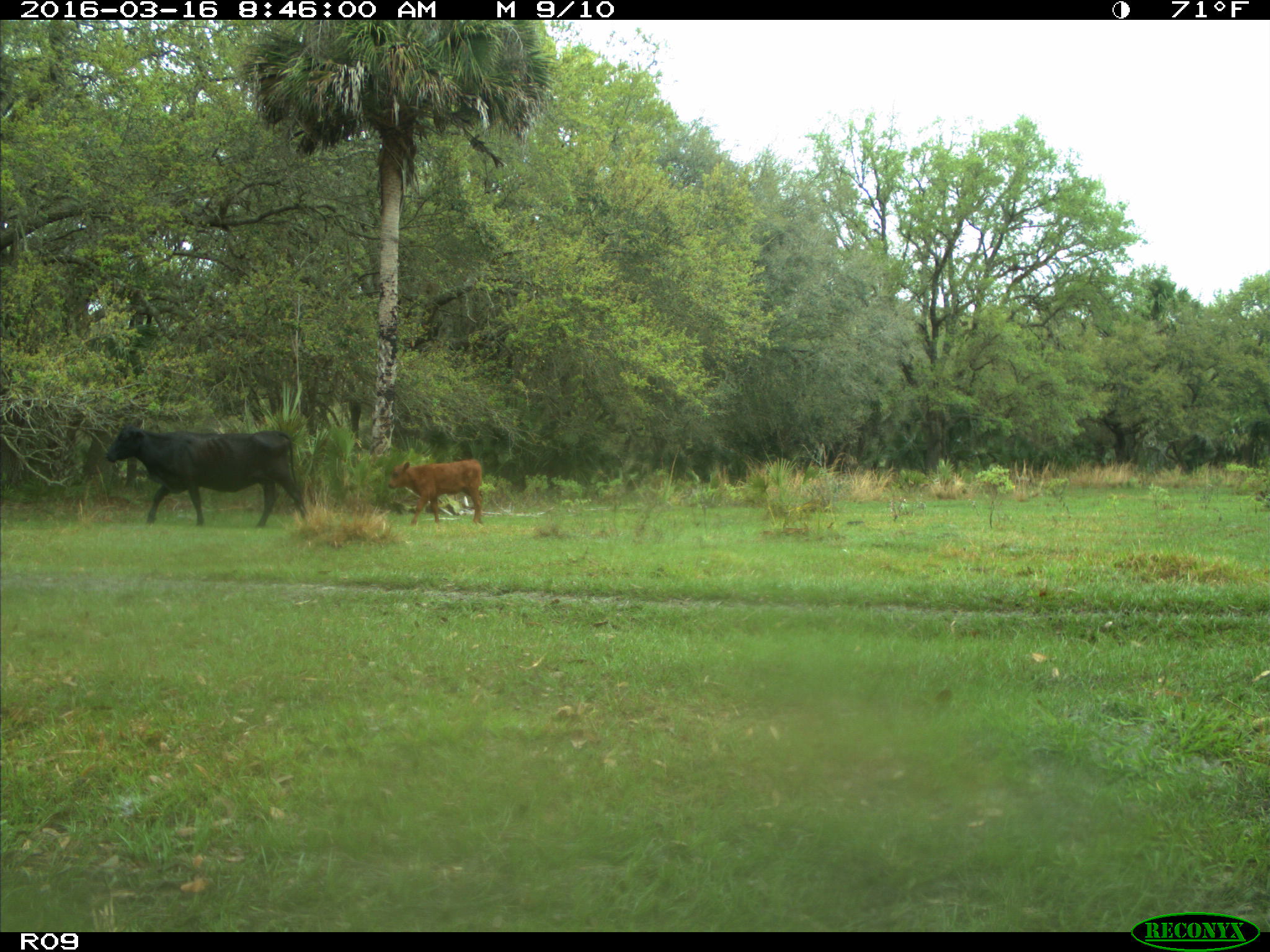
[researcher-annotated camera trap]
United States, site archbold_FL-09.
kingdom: Animalia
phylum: Chordata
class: Mammalia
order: Artiodactyla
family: Bovidae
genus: Bos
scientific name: Bos taurus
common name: domestic cow